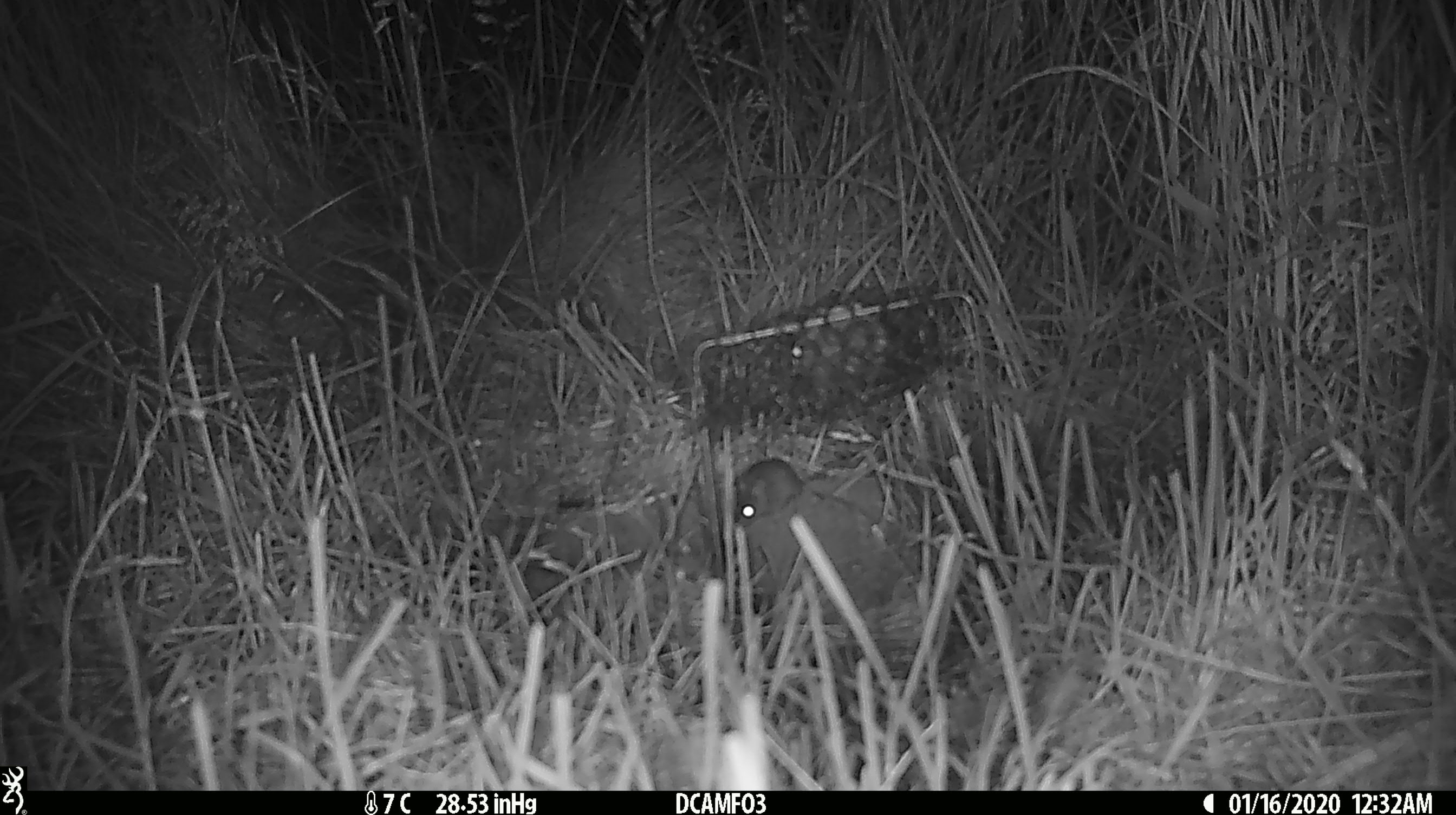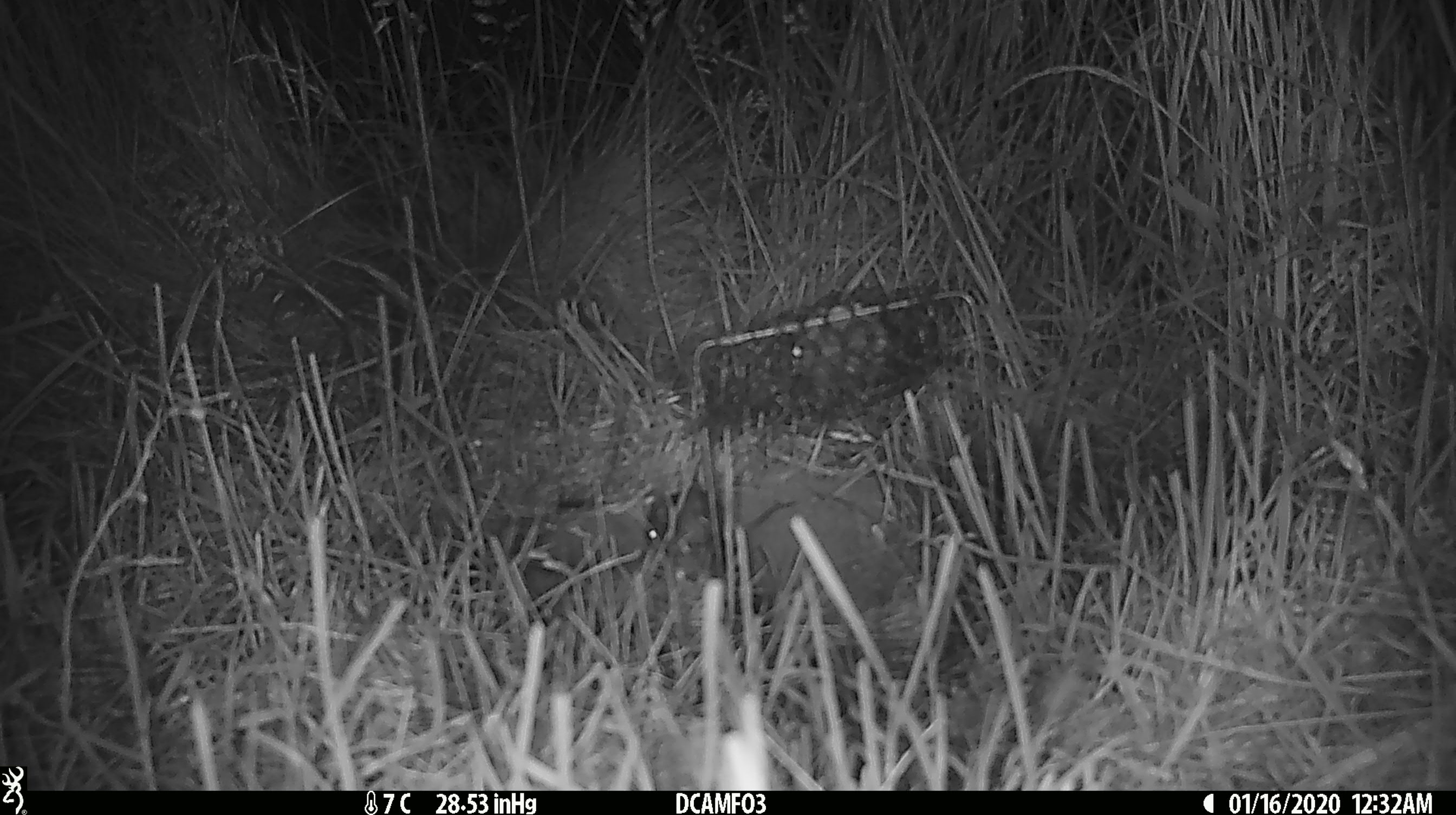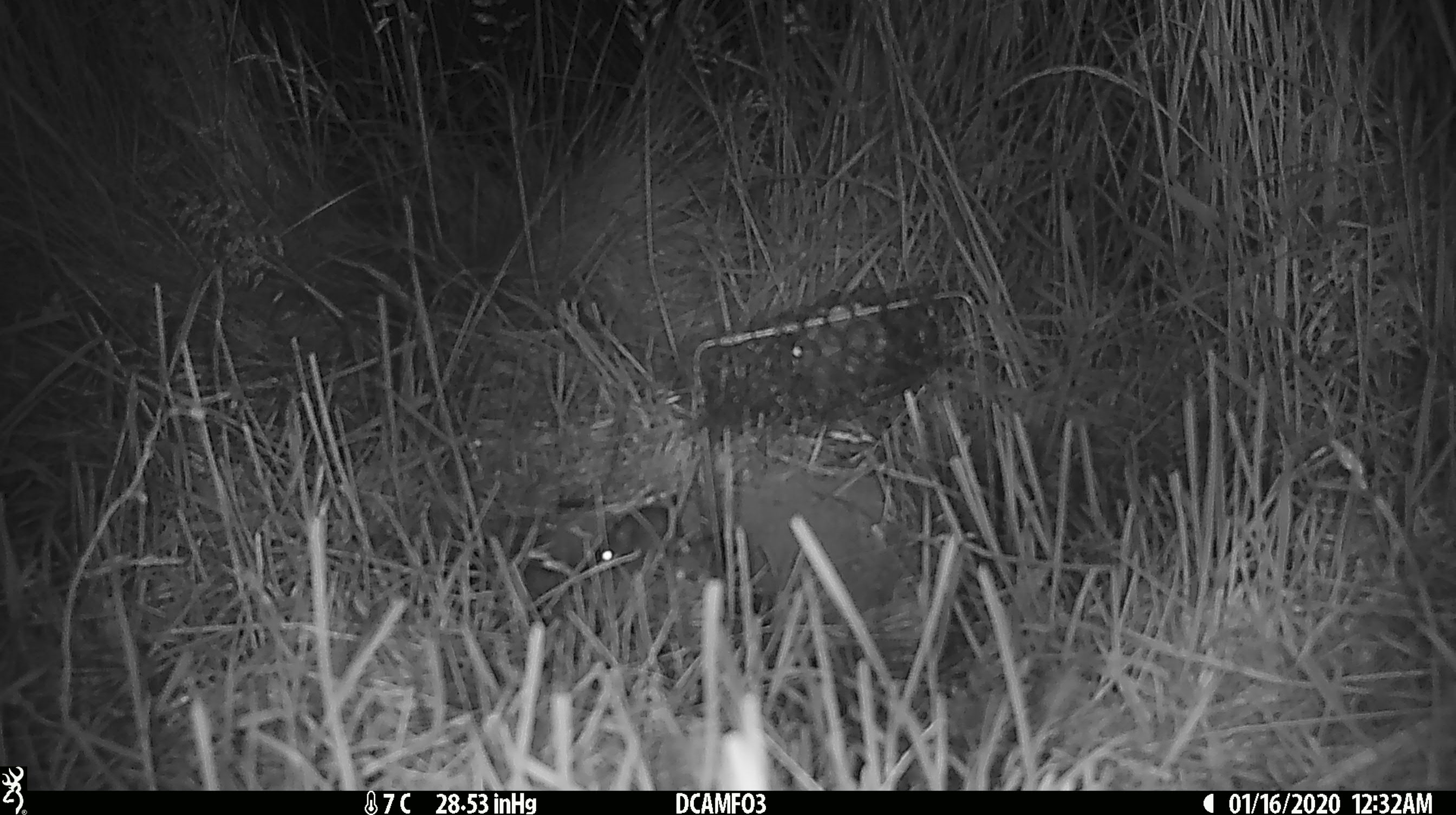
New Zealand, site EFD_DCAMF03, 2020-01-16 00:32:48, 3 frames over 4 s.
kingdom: Animalia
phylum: Chordata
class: Mammalia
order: Rodentia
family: Muridae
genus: Mus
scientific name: Mus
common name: mouse